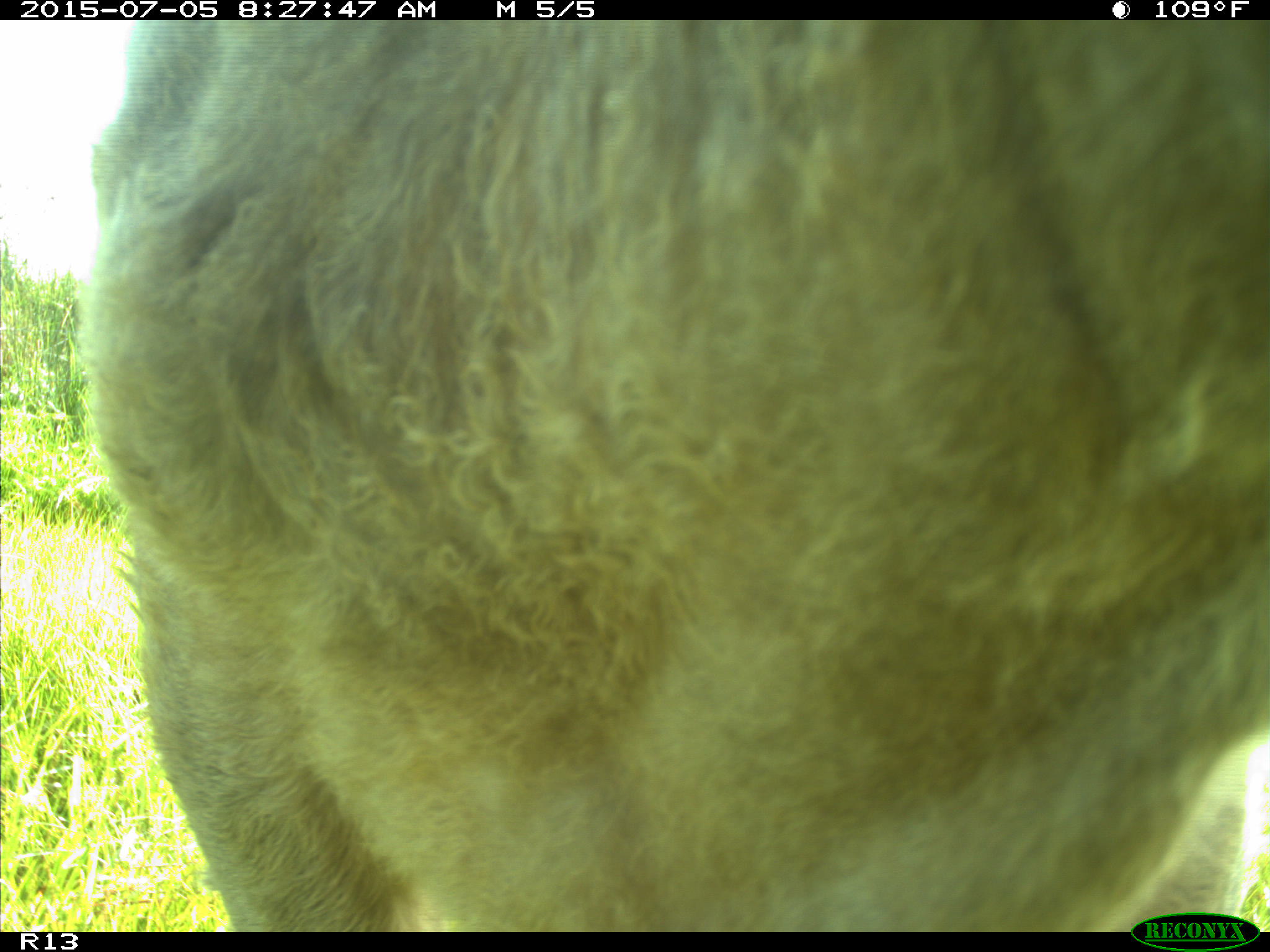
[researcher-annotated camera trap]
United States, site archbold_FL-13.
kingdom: Animalia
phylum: Chordata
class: Mammalia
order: Artiodactyla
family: Bovidae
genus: Bos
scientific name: Bos taurus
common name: domestic cow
Bos taurus (domestic cow).